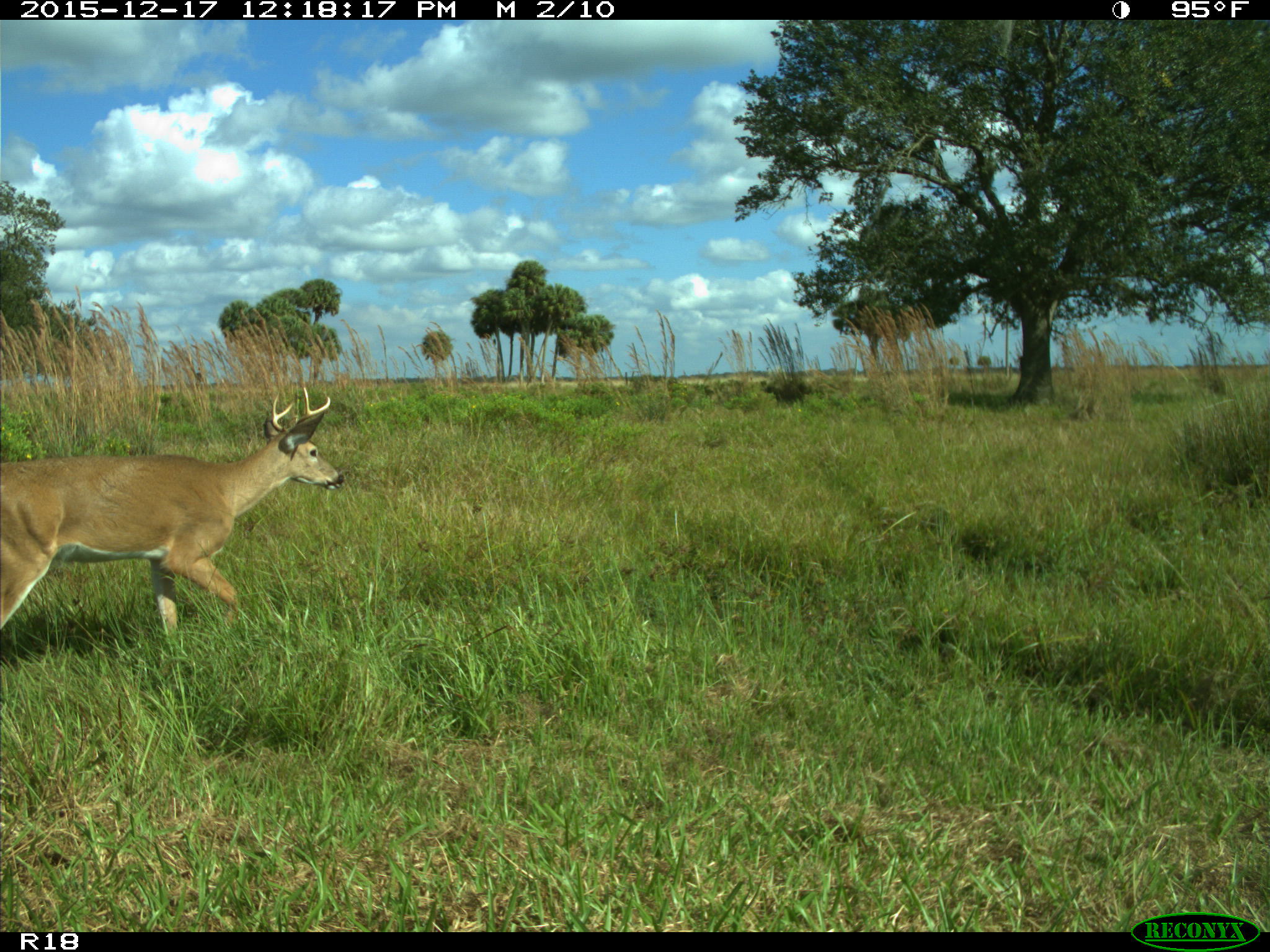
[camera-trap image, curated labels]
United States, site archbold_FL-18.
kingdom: Animalia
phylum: Chordata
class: Mammalia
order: Artiodactyla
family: Cervidae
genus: Odocoileus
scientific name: Odocoileus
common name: deer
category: unidentified deer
Unidentified deer (deer) (Odocoileus).